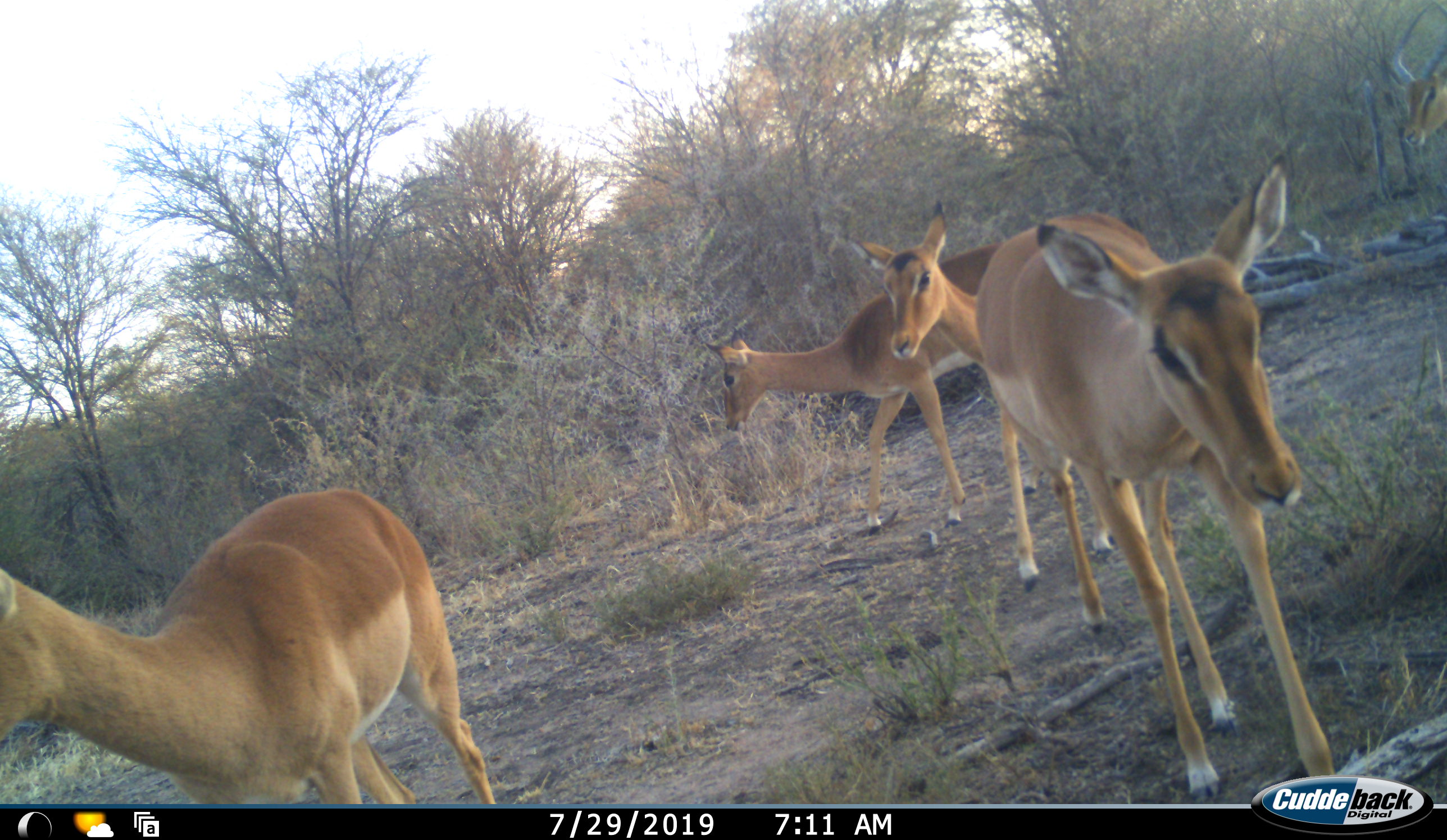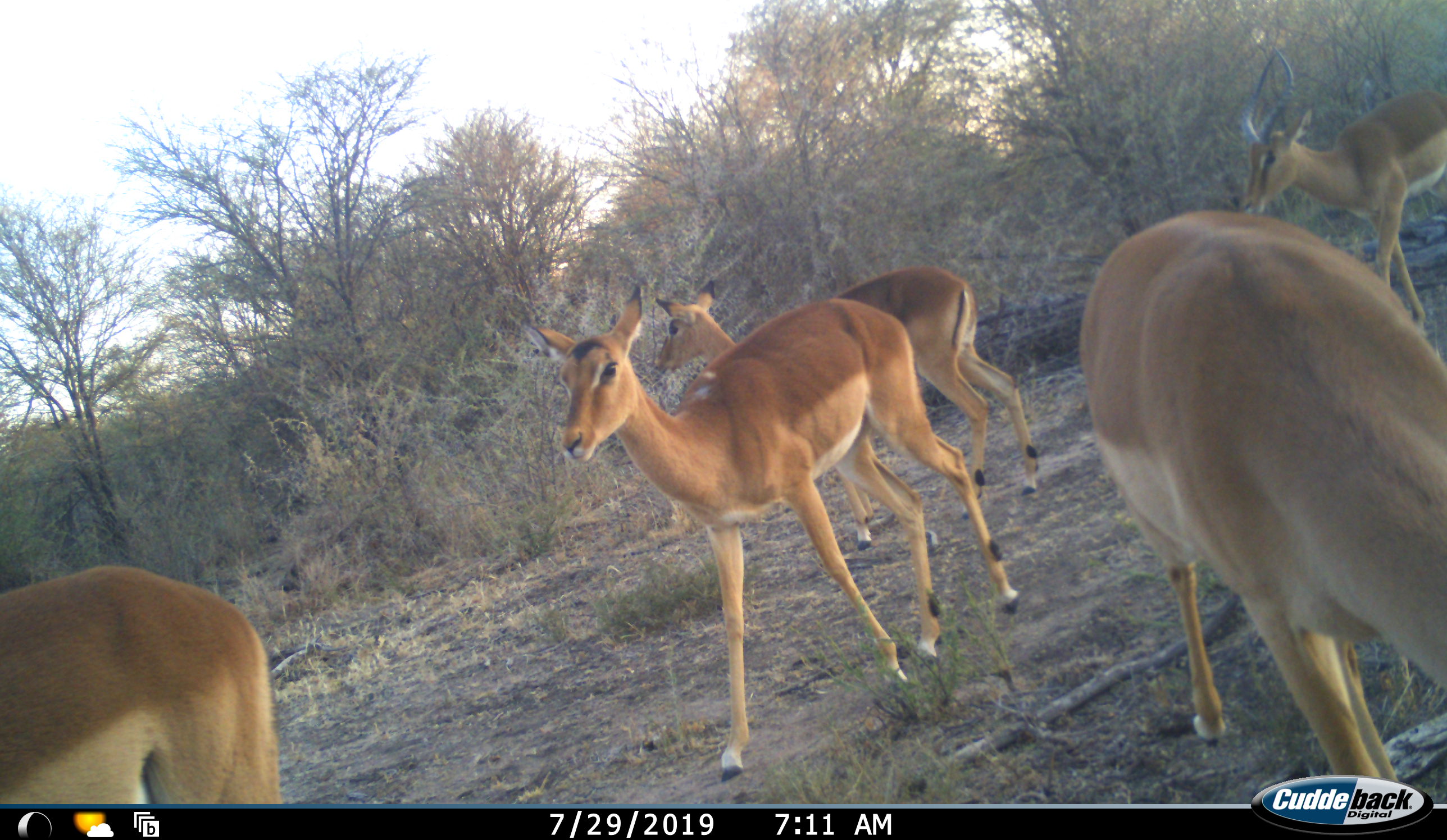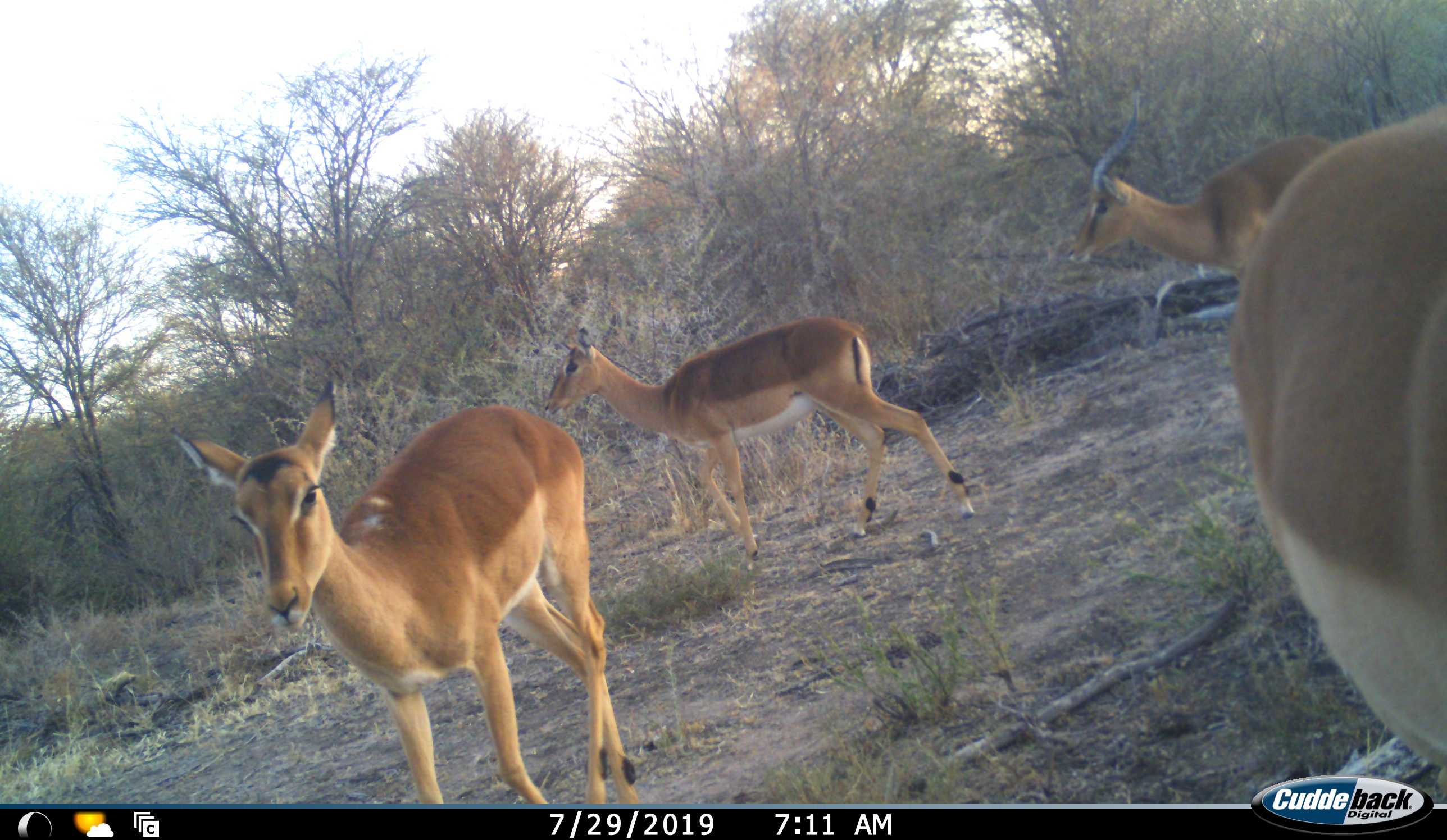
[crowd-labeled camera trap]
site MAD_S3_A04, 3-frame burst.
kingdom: Animalia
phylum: Chordata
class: Mammalia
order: Artiodactyla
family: Bovidae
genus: Aepyceros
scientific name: Aepyceros melampus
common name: impala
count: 5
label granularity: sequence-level